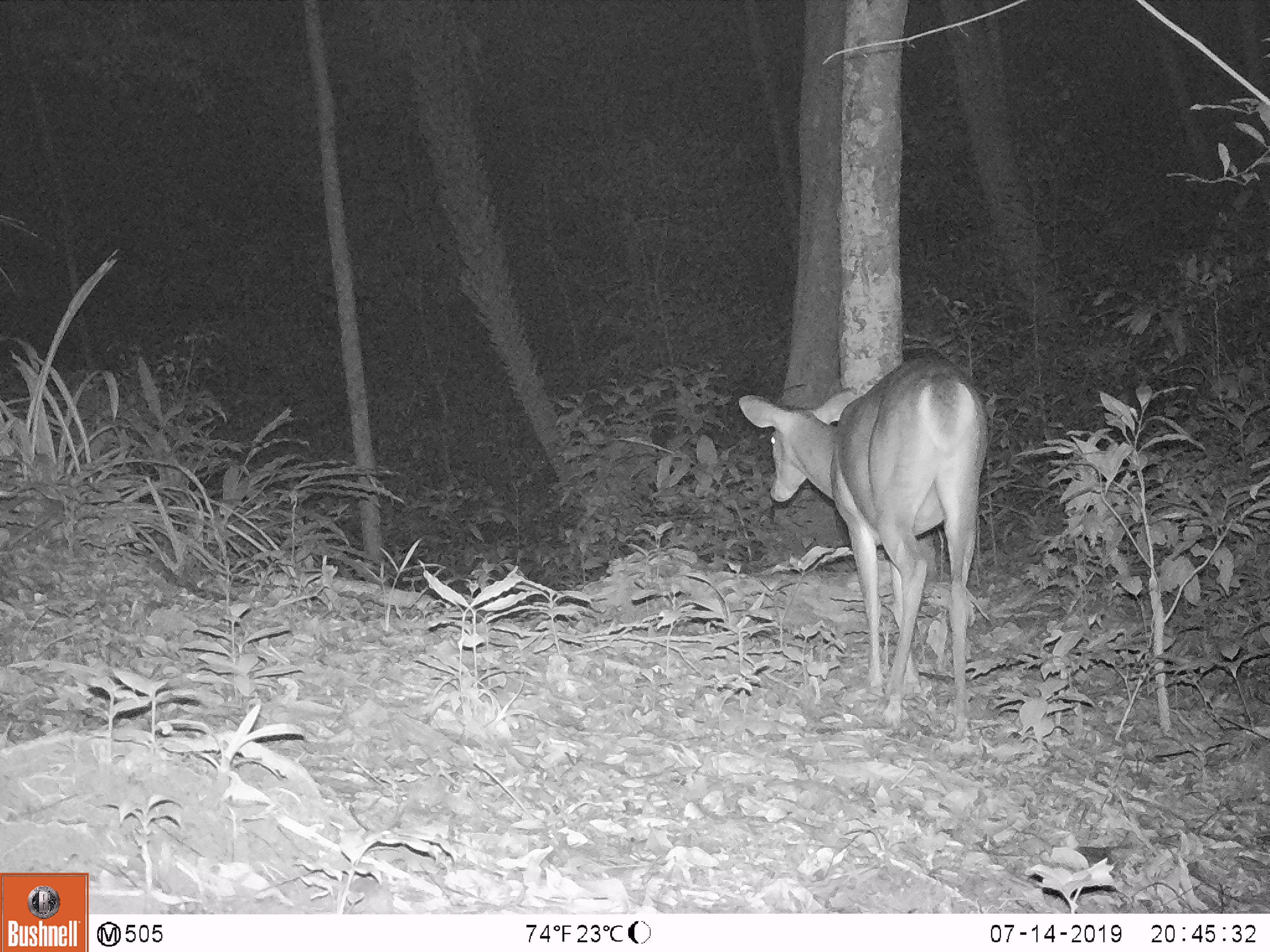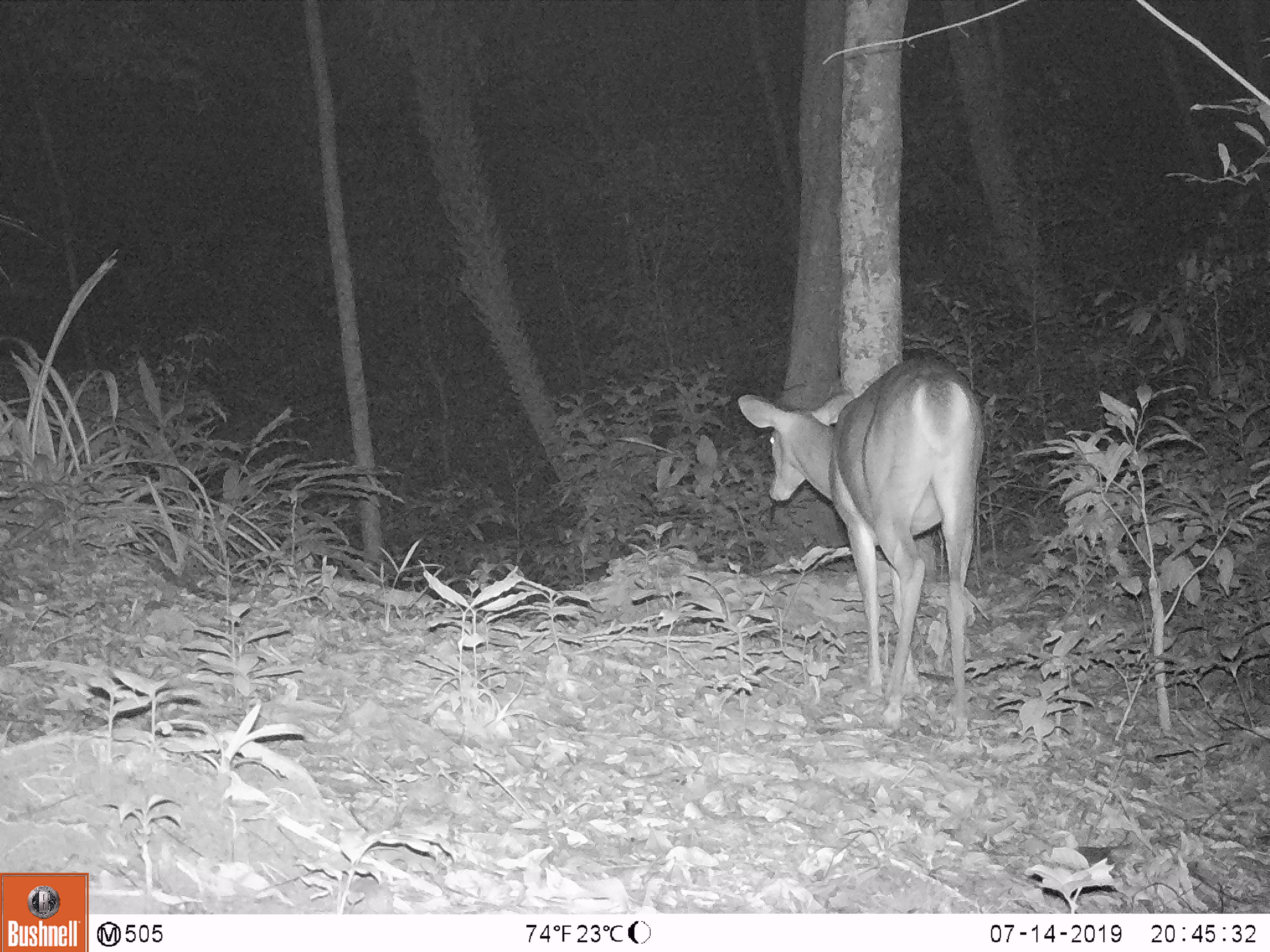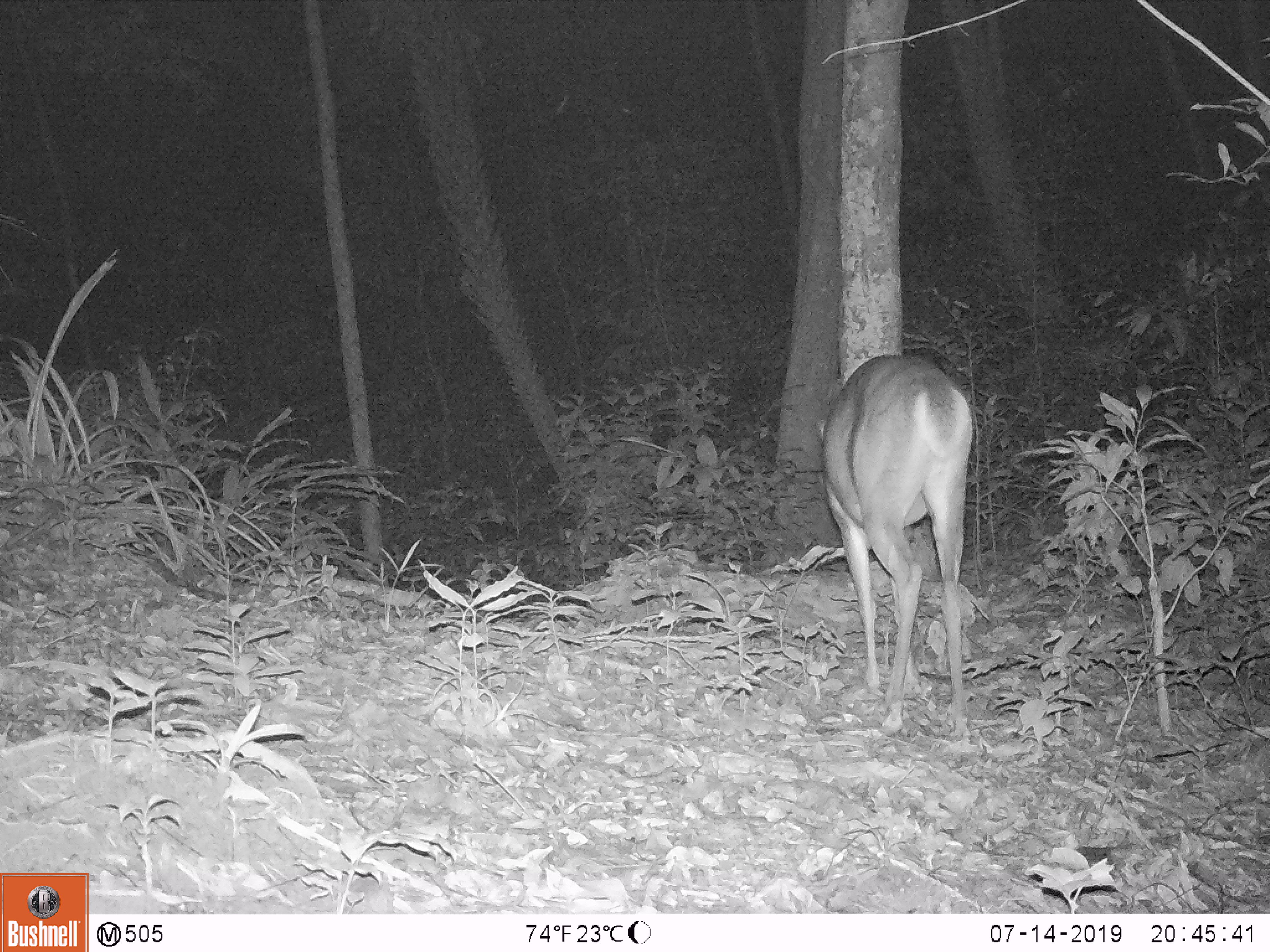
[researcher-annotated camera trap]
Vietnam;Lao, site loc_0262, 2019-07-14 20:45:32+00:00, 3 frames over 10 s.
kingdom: Animalia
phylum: Chordata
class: Mammalia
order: Artiodactyla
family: Cervidae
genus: Muntiacus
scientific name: Muntiacus vuquangensis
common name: large-antlered muntjac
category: large antlered muntjac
Large antlered muntjac (large-antlered muntjac) (Muntiacus vuquangensis). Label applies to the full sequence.